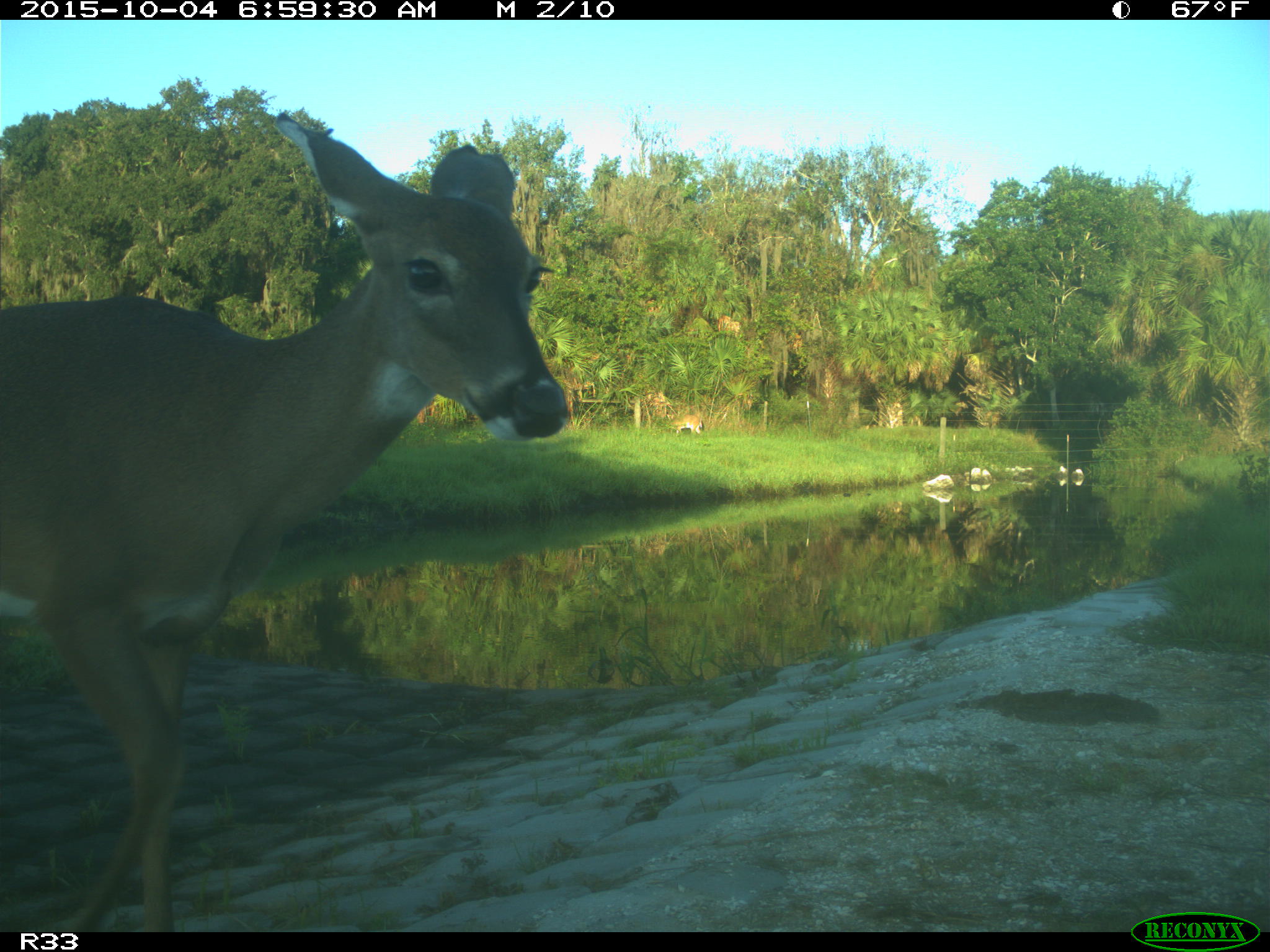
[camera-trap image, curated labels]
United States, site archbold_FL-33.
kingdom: Animalia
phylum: Chordata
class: Mammalia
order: Artiodactyla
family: Cervidae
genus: Odocoileus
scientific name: Odocoileus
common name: deer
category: unidentified deer